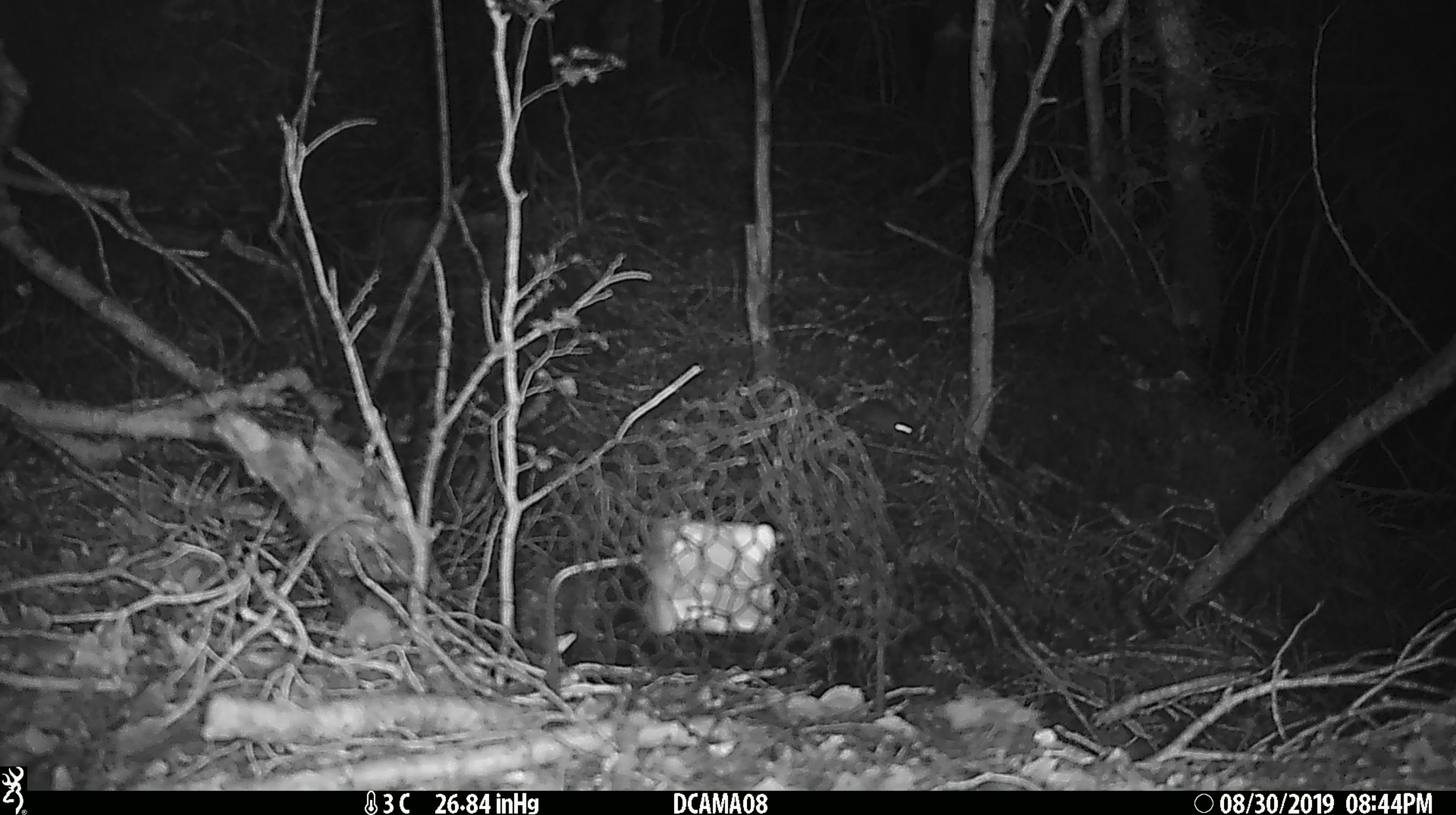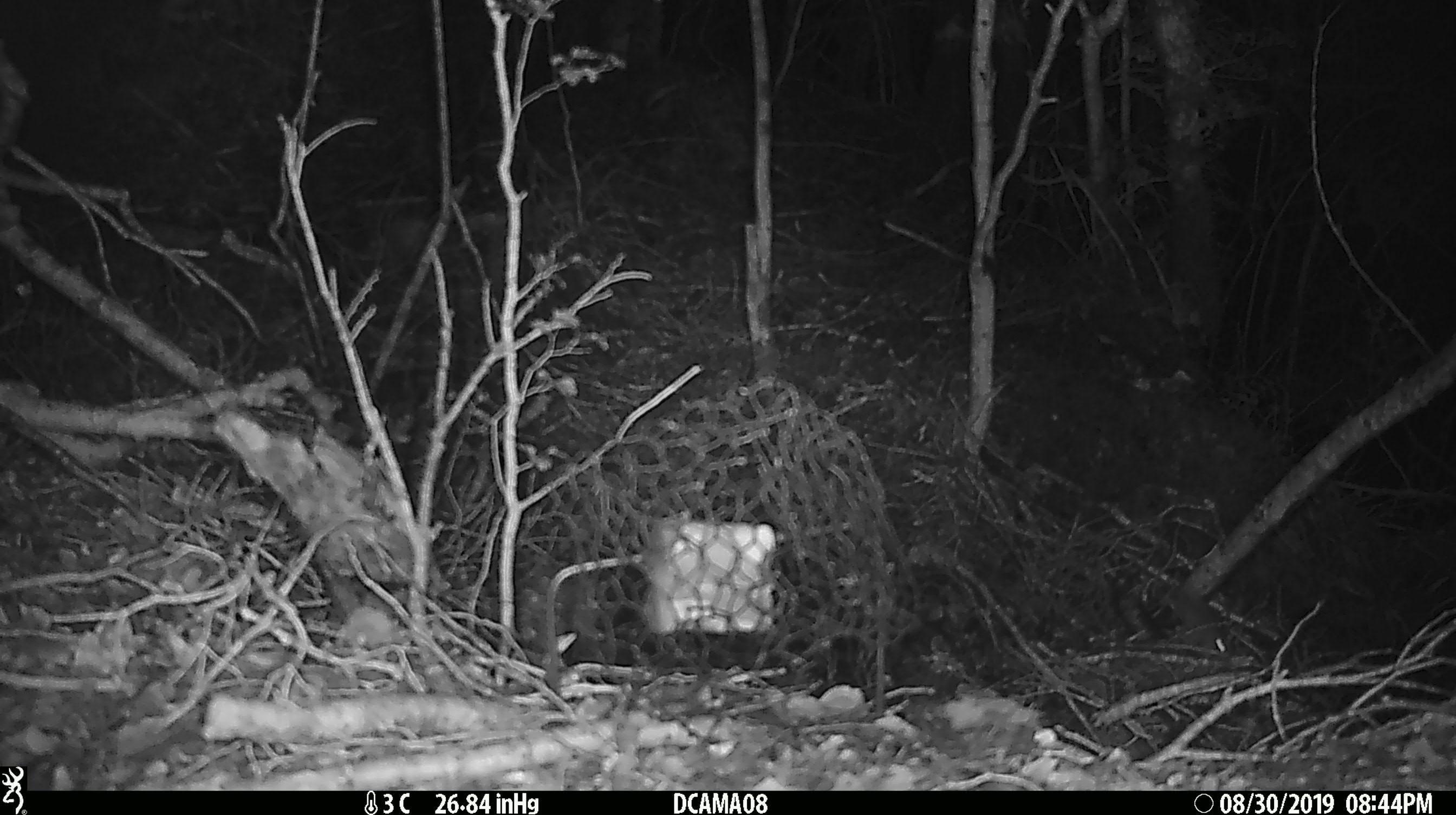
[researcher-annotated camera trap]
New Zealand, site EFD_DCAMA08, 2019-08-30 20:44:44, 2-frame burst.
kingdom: Animalia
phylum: Chordata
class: Mammalia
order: Rodentia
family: Muridae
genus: Mus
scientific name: Mus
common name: mouse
Mouse (Mus).